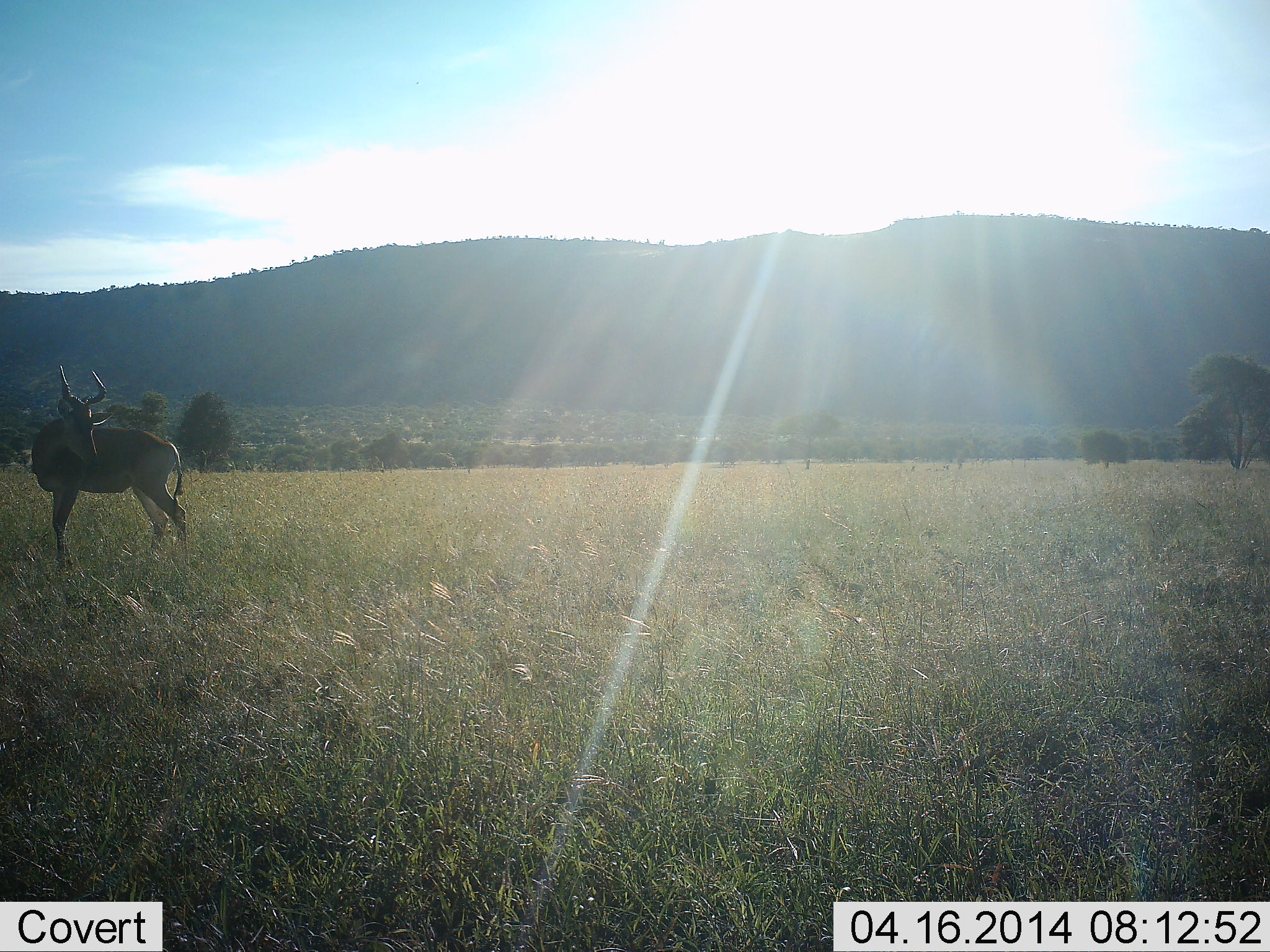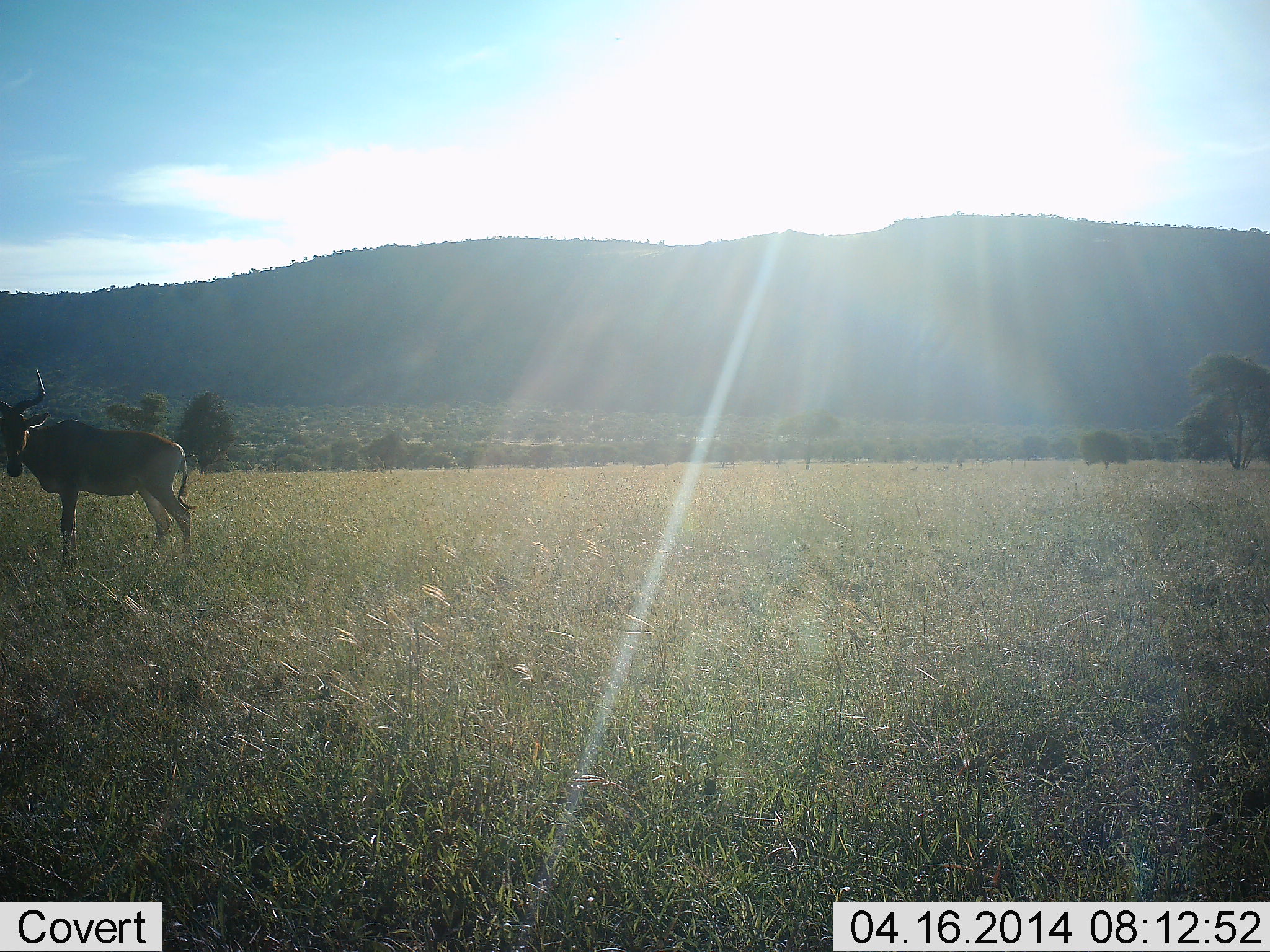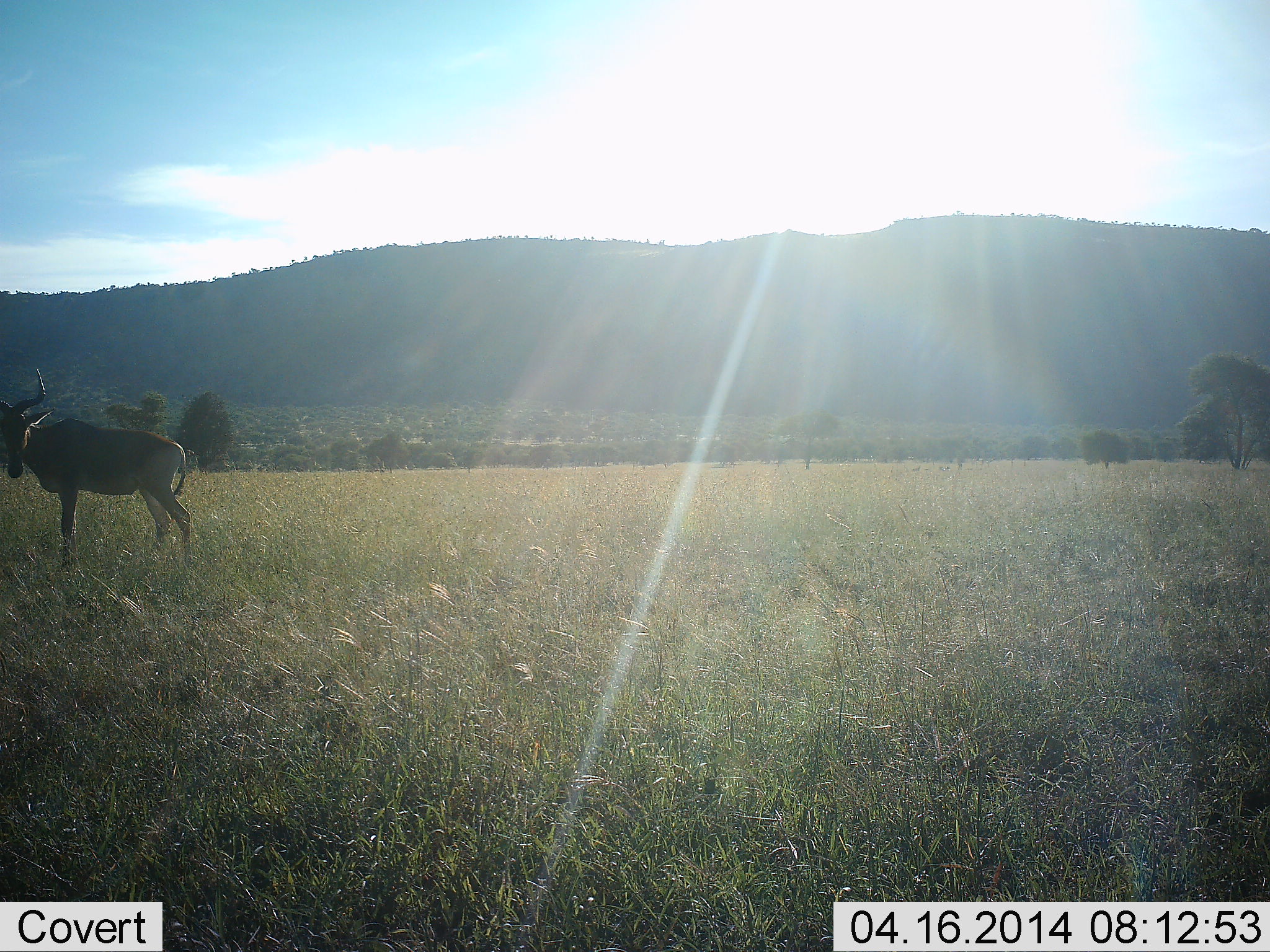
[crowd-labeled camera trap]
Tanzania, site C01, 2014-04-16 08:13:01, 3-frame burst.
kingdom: Animalia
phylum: Chordata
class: Mammalia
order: Artiodactyla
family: Bovidae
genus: Alcelaphus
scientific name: Alcelaphus buselaphus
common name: hartebeest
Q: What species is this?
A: Hartebeest (Alcelaphus buselaphus).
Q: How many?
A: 1.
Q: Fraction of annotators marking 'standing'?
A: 100%.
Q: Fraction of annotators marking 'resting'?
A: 0%.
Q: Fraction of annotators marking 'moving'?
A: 0%.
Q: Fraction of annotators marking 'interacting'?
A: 0%.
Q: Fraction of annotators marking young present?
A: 0%.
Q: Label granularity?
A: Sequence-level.